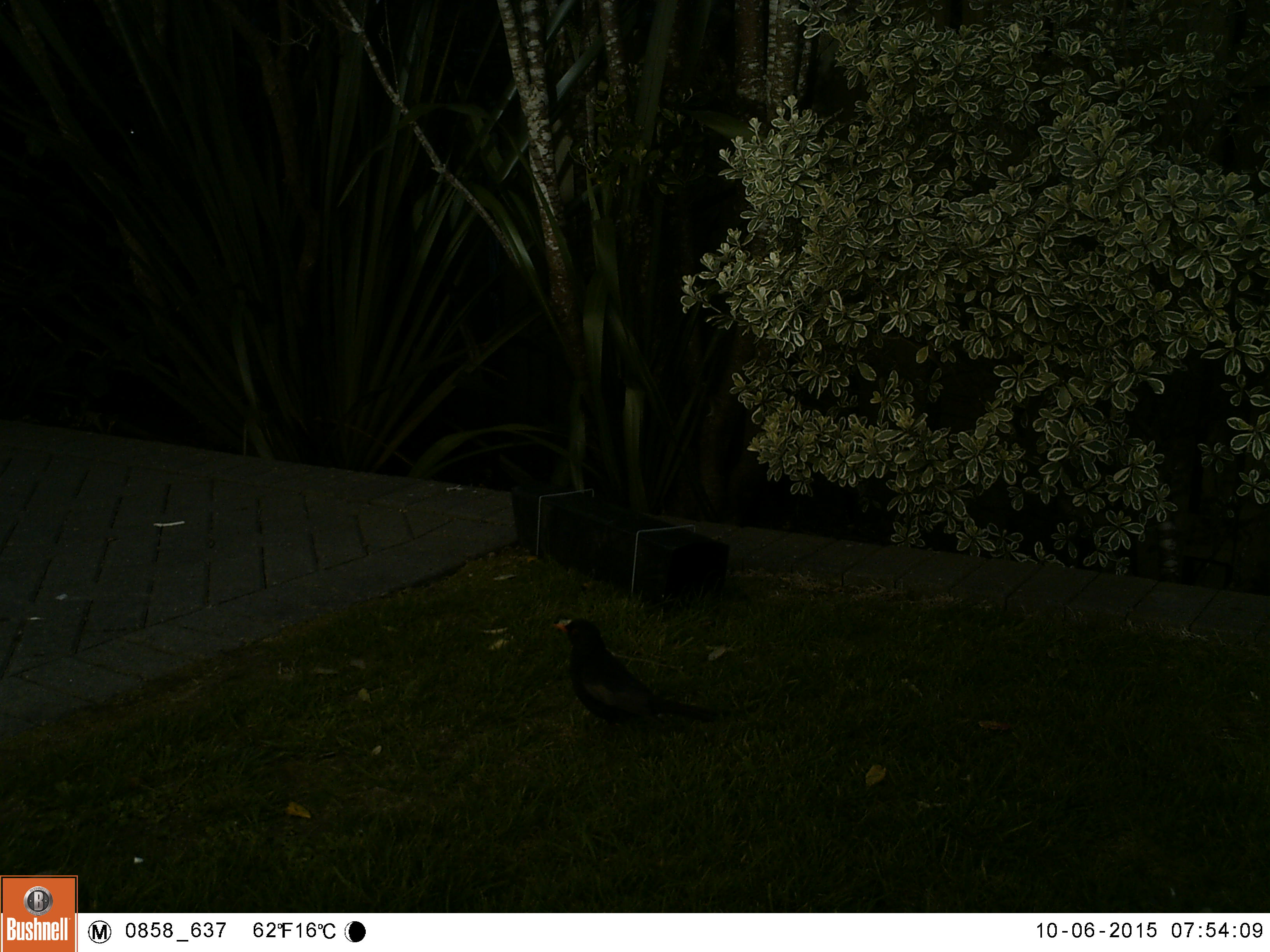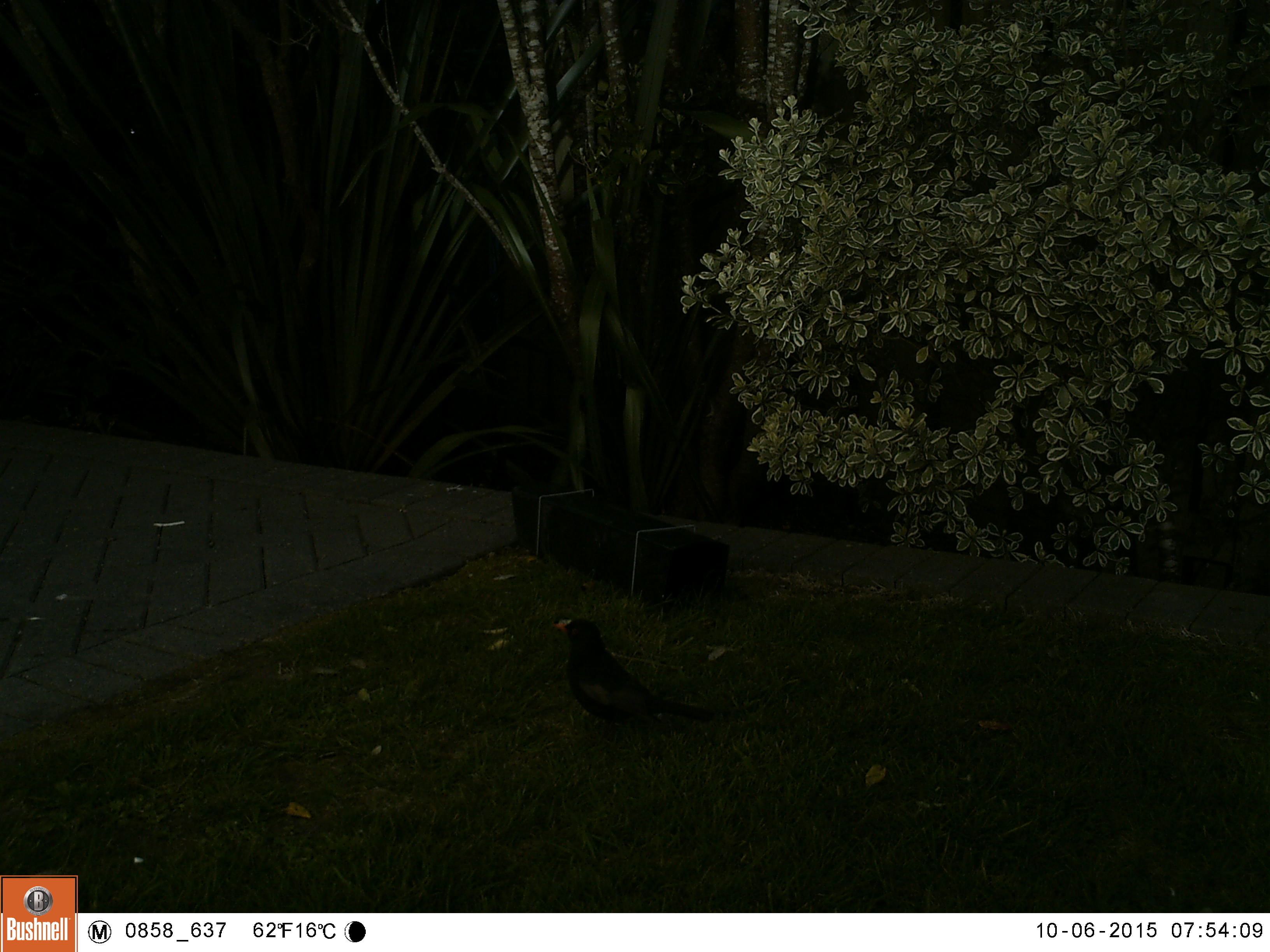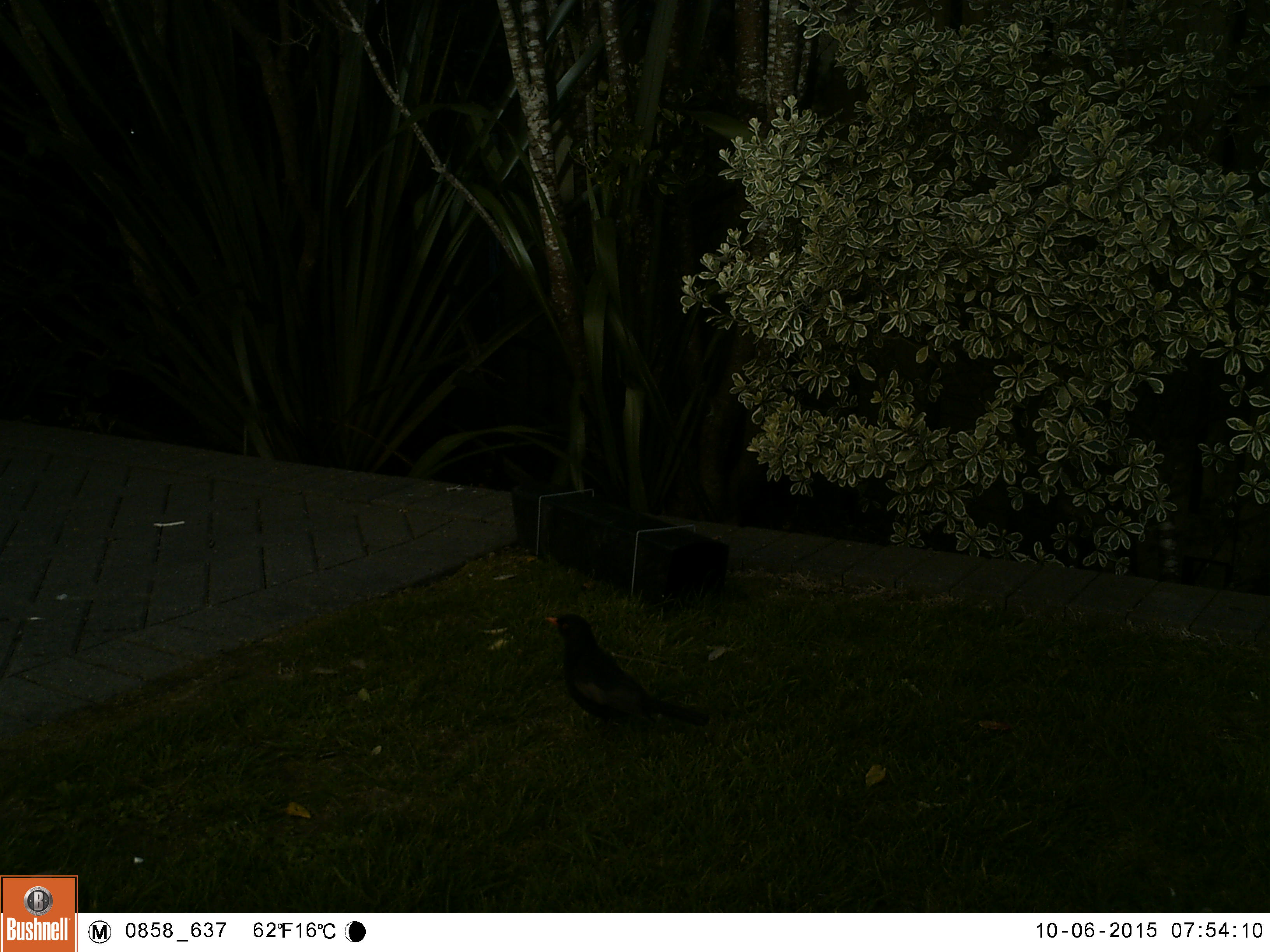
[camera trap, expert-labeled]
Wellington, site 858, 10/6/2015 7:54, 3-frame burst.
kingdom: Animalia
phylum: Chordata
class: Aves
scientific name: Aves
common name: bird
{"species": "bird (Aves)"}